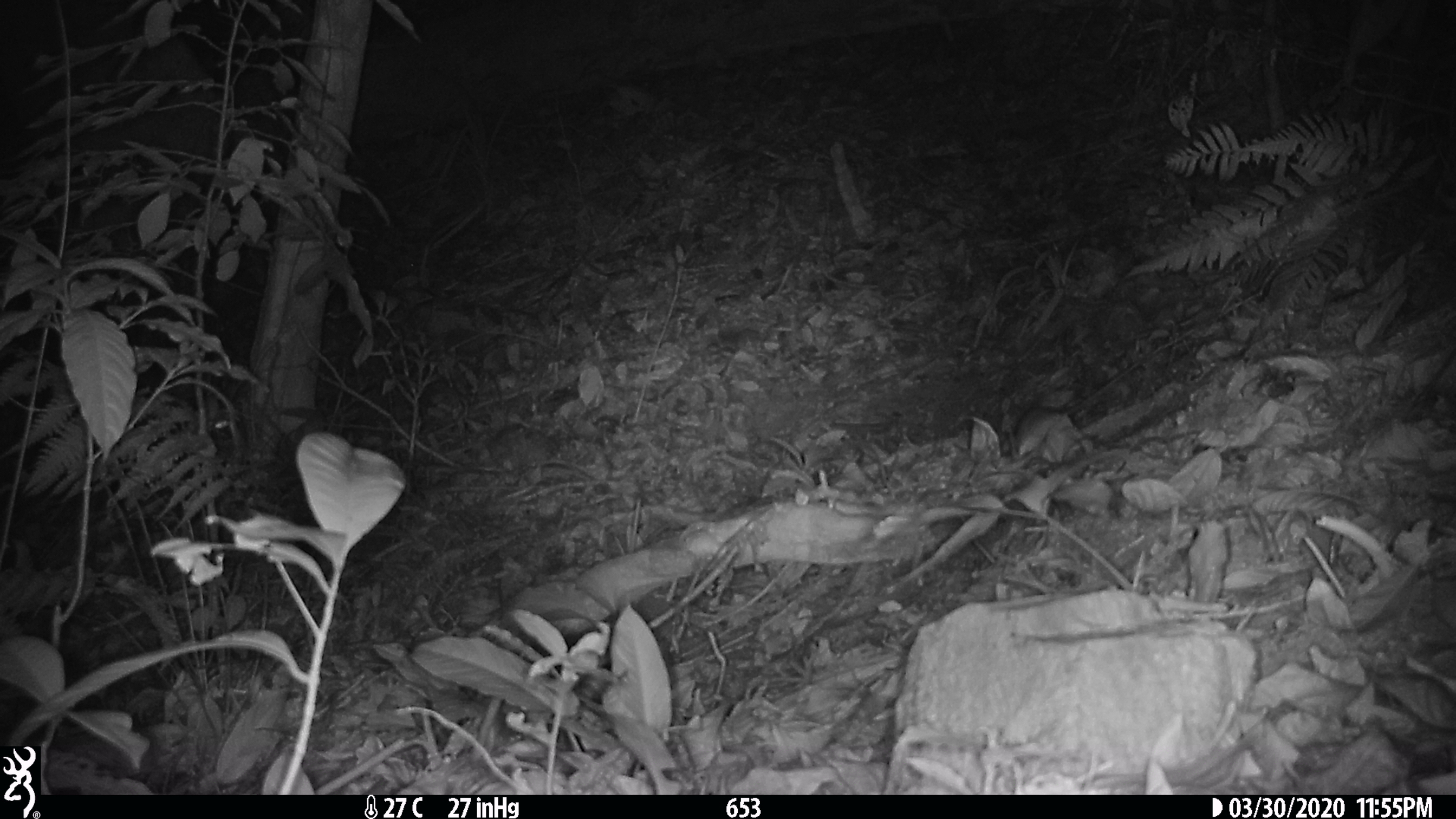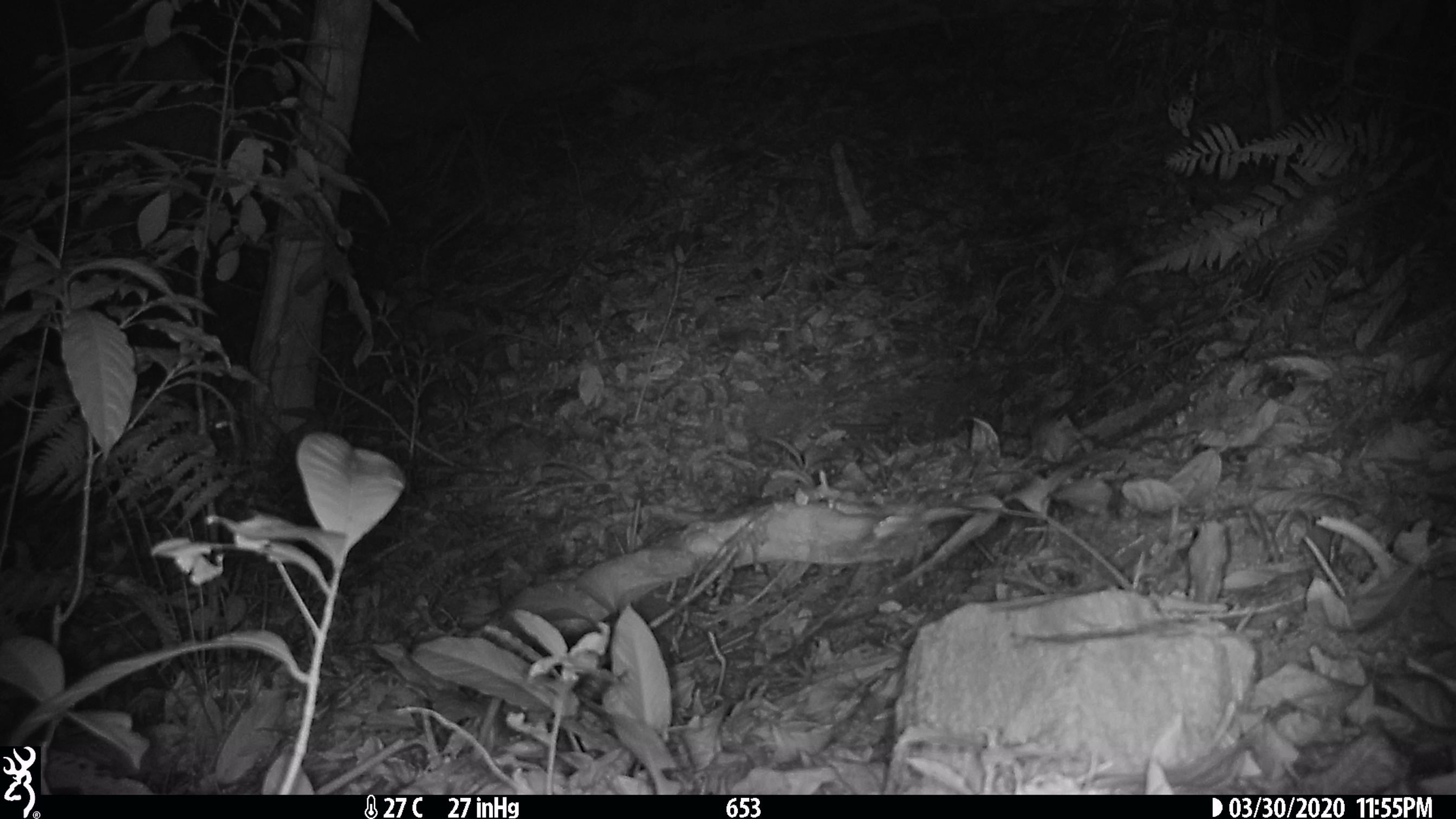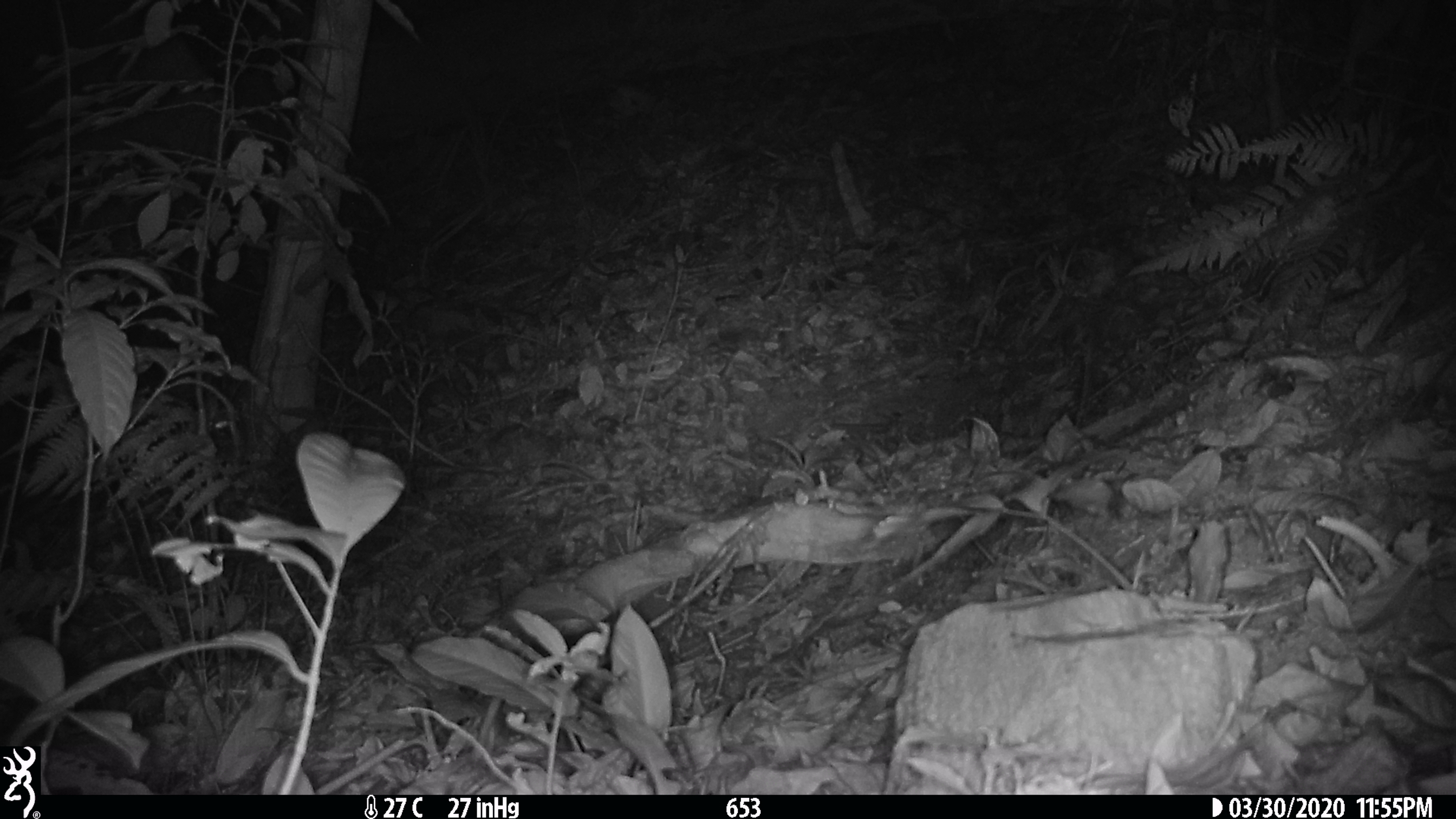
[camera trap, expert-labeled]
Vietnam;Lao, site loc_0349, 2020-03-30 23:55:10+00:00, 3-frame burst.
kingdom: Animalia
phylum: Chordata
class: Mammalia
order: Rodentia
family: Muridae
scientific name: Muridae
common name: old-world mice and rats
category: unidentified murid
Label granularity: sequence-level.